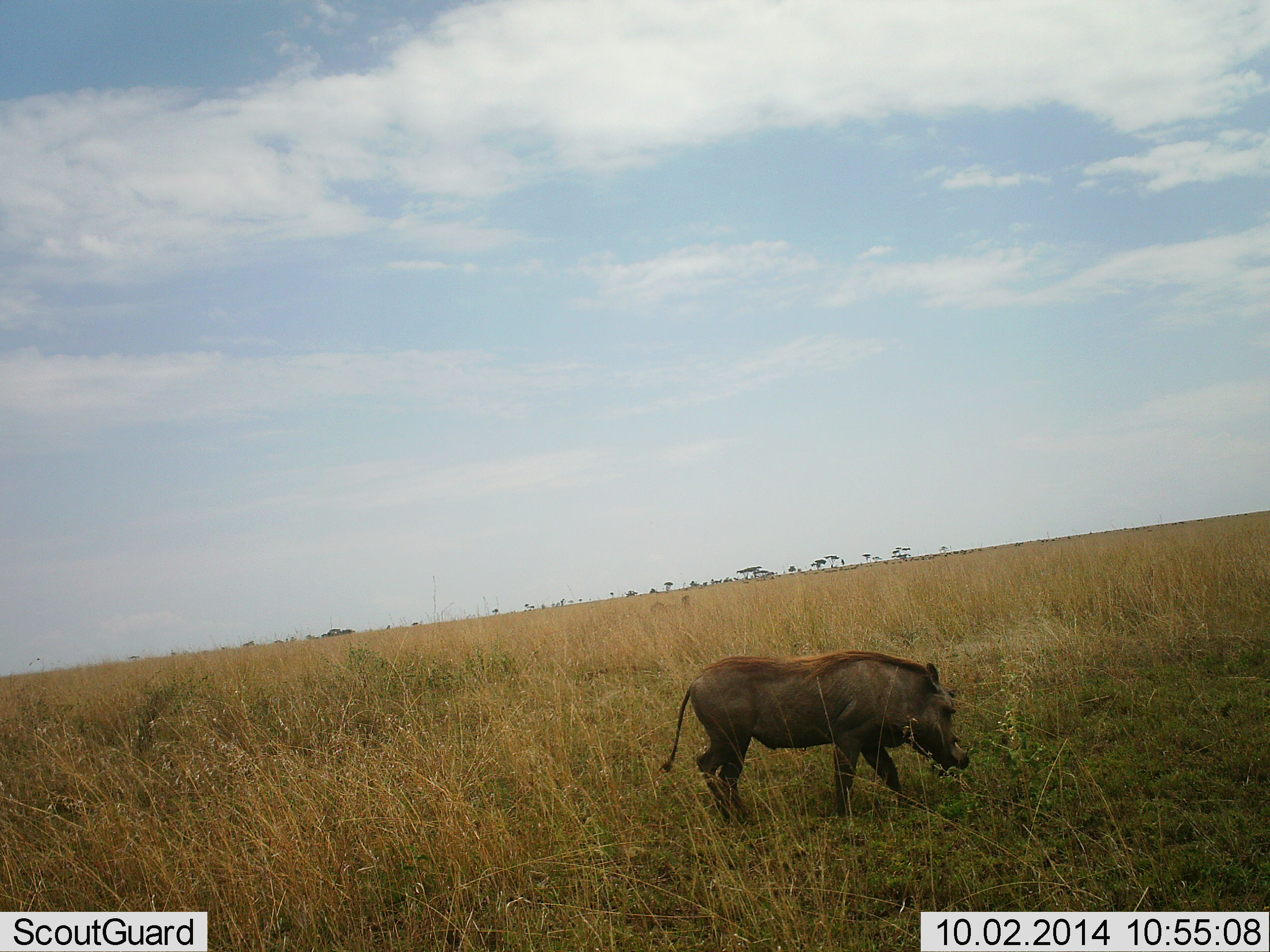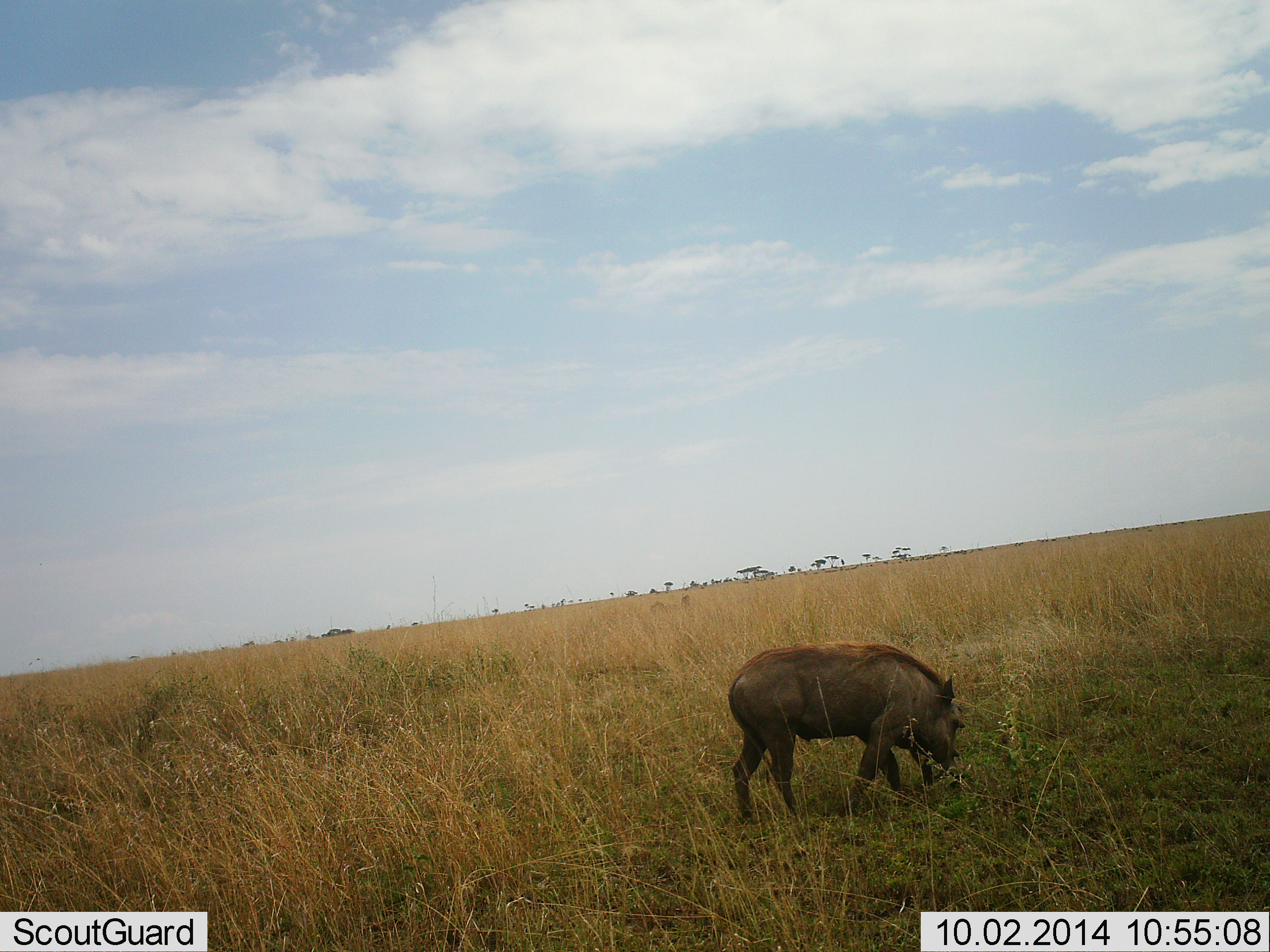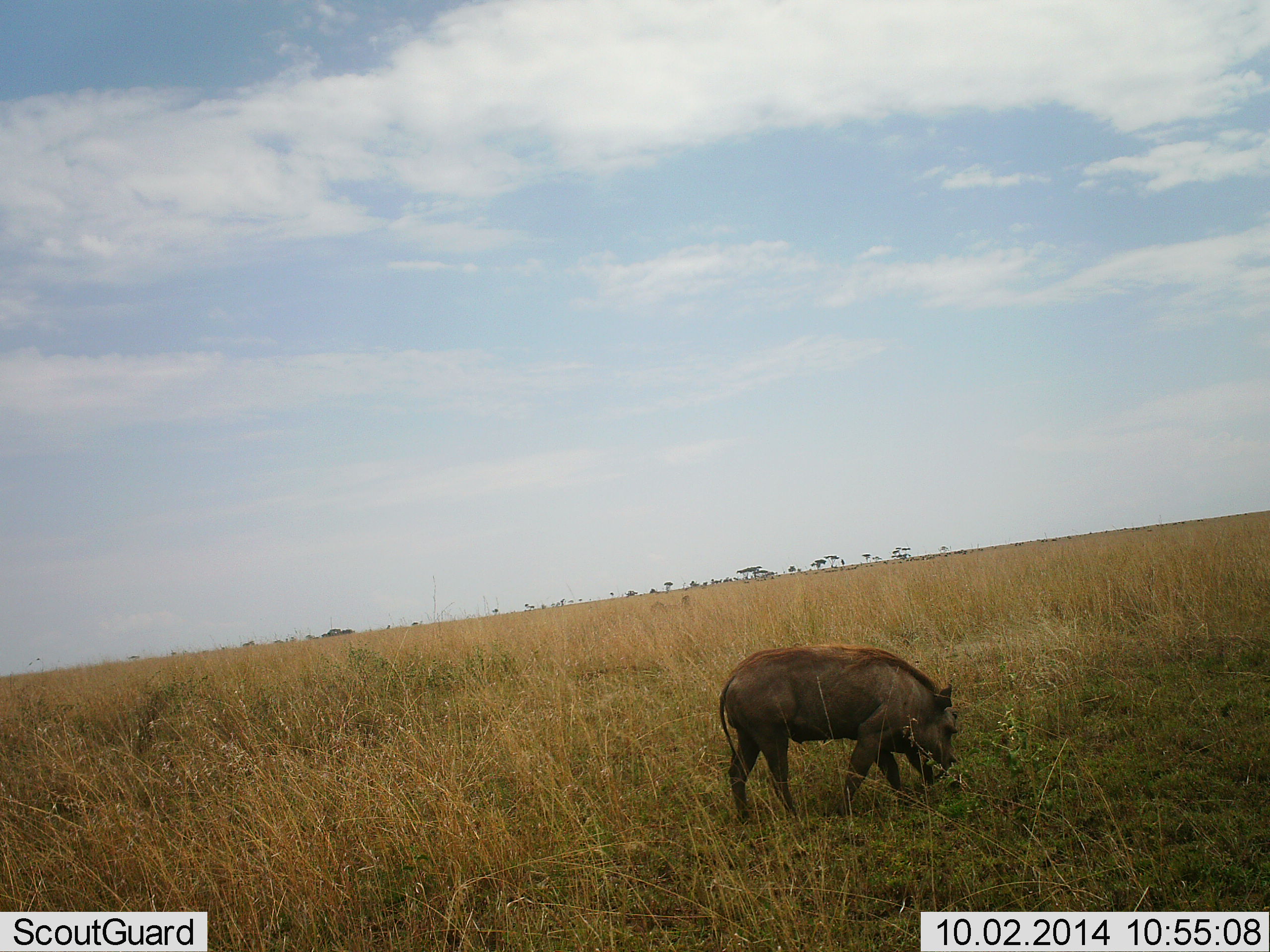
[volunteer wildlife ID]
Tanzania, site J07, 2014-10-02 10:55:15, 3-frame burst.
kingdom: Animalia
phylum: Chordata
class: Mammalia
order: Artiodactyla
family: Suidae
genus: Phacochoerus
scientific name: Phacochoerus africanus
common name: warthog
Warthog (Phacochoerus africanus), count 1. Behavior (volunteer vote fractions): standing 50%, resting 0%, moving 0%, interacting 0%. Young present (vote fraction): 0%. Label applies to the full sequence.